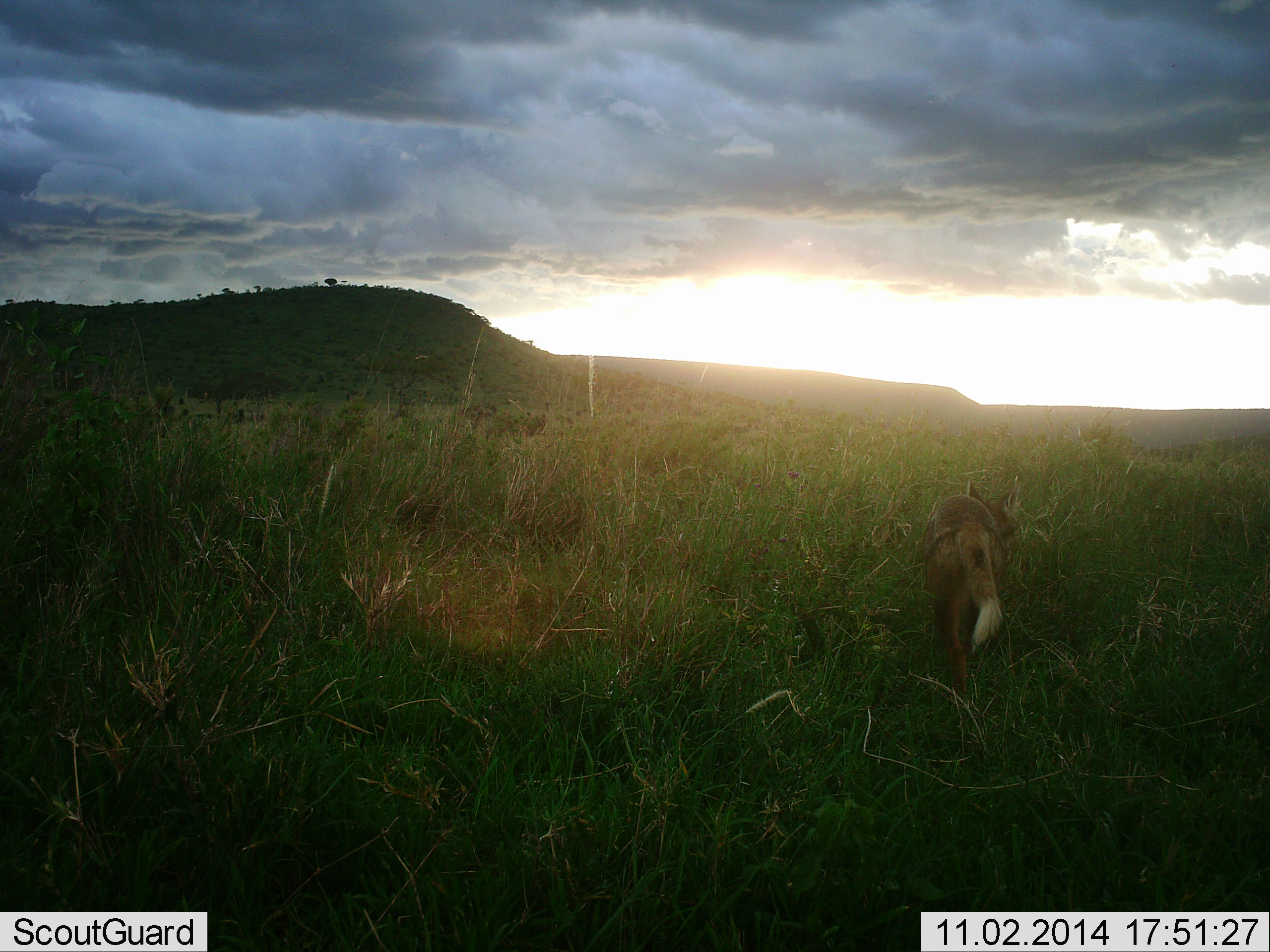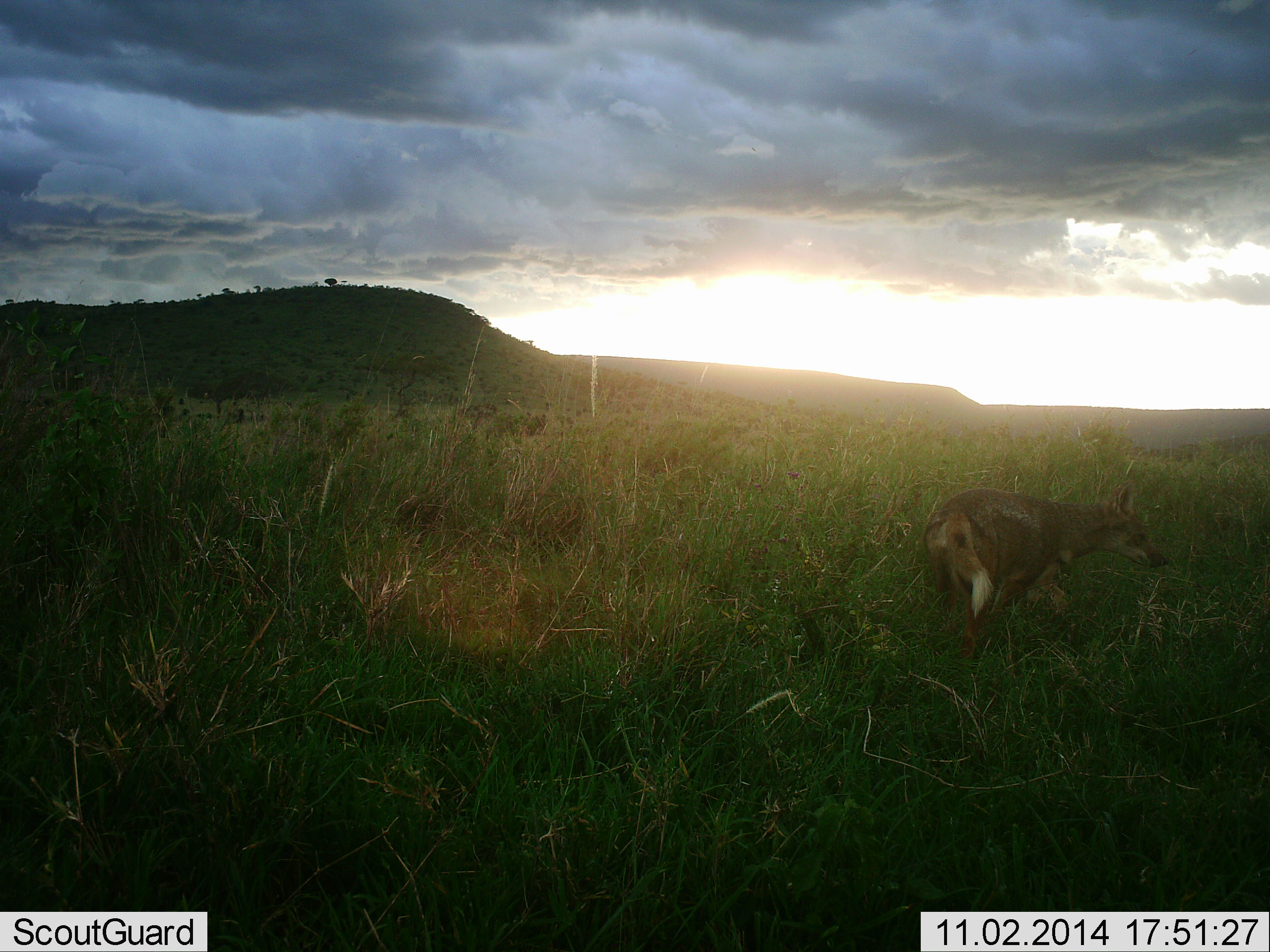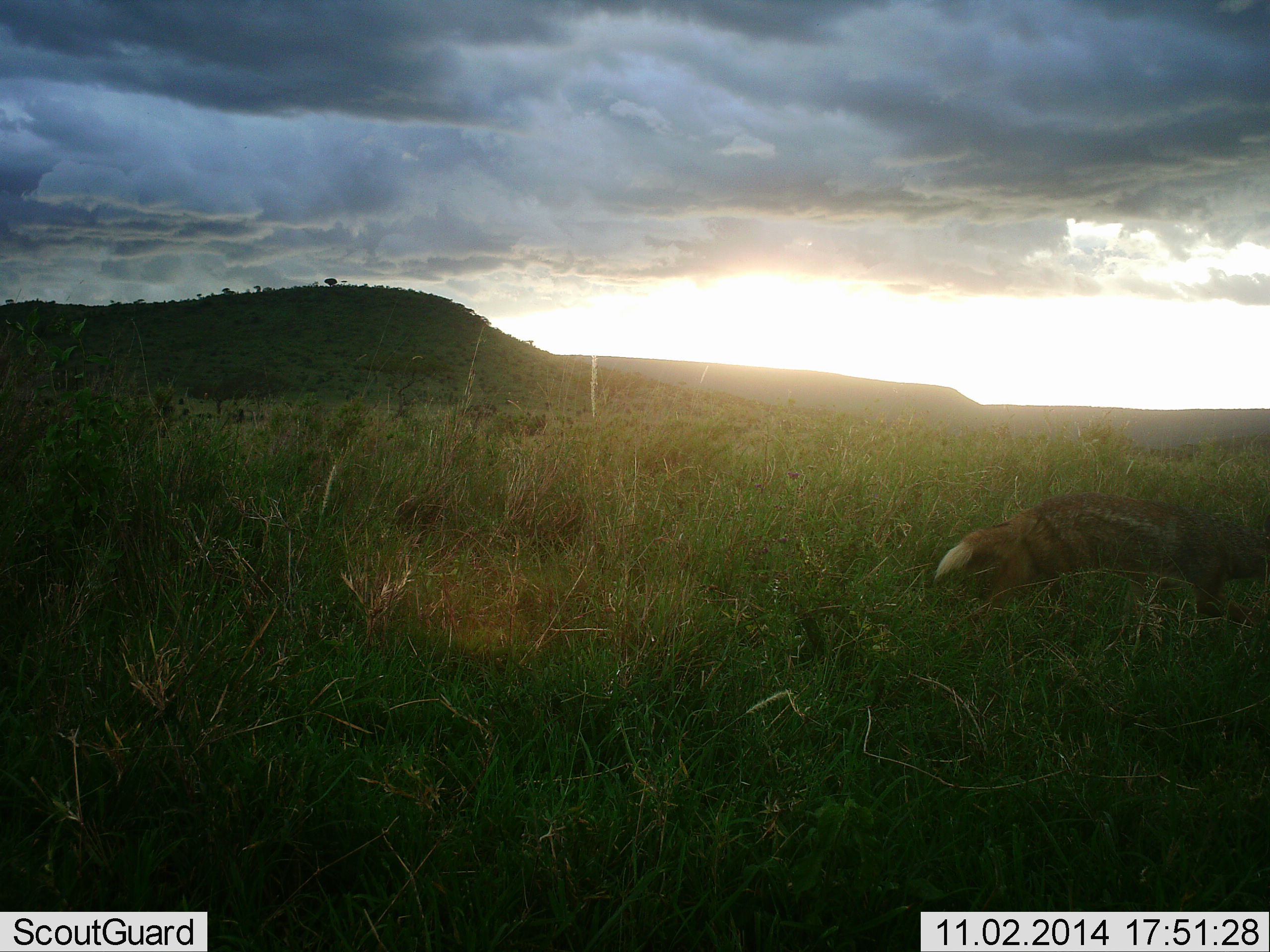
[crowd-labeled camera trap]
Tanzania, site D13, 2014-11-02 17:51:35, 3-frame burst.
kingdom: Animalia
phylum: Chordata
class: Mammalia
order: Carnivora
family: Canidae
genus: Lupulella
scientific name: Lupulella mesomelas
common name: black-backed jackal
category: jackal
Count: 1.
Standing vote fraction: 20%.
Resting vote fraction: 0%.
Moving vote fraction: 80%.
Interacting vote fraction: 0%.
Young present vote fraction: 0%.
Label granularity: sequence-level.